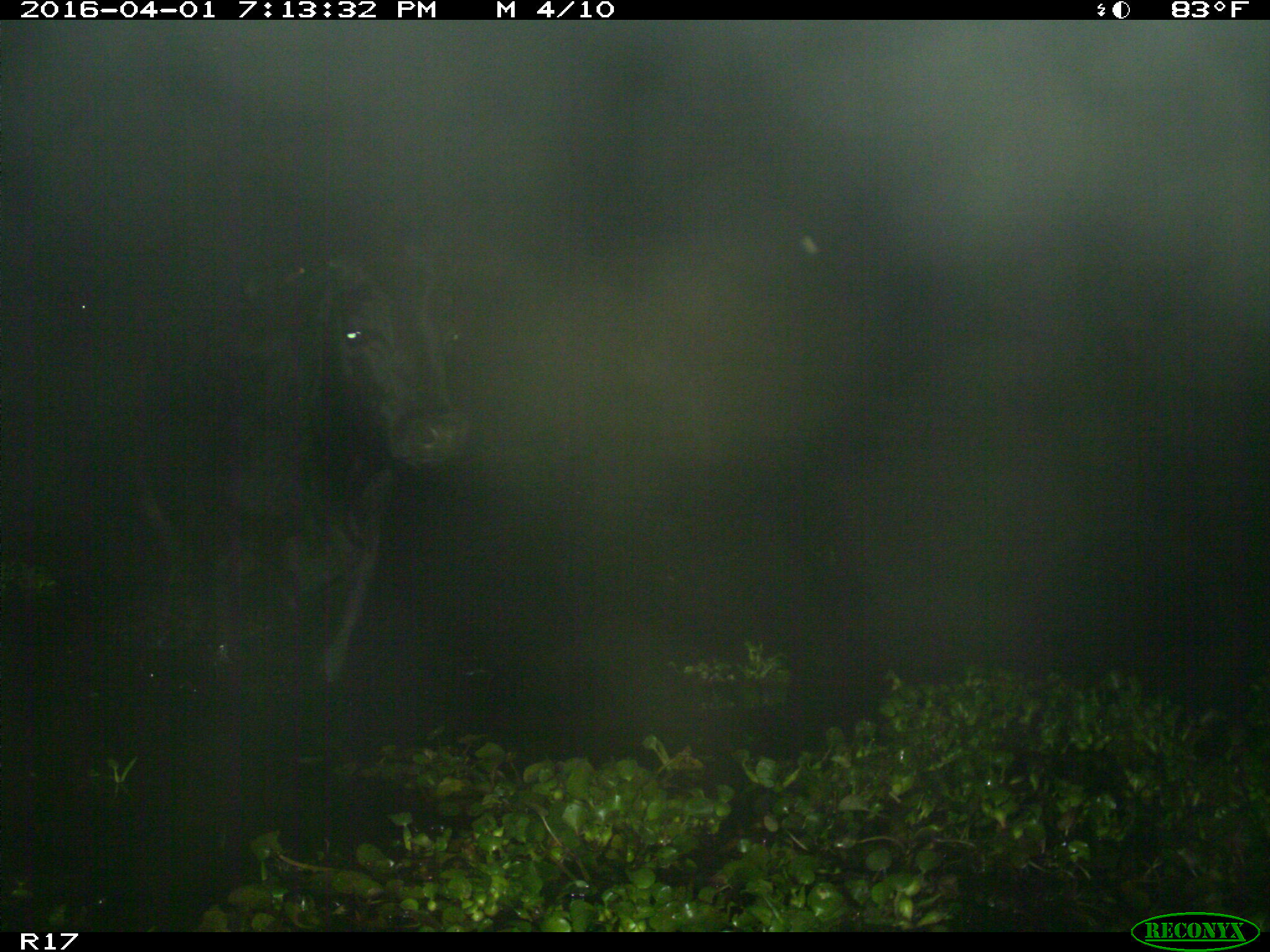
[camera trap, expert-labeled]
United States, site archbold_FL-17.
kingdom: Animalia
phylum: Chordata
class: Mammalia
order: Artiodactyla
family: Bovidae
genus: Bos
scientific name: Bos taurus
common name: domestic cow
Bos taurus (domestic cow).